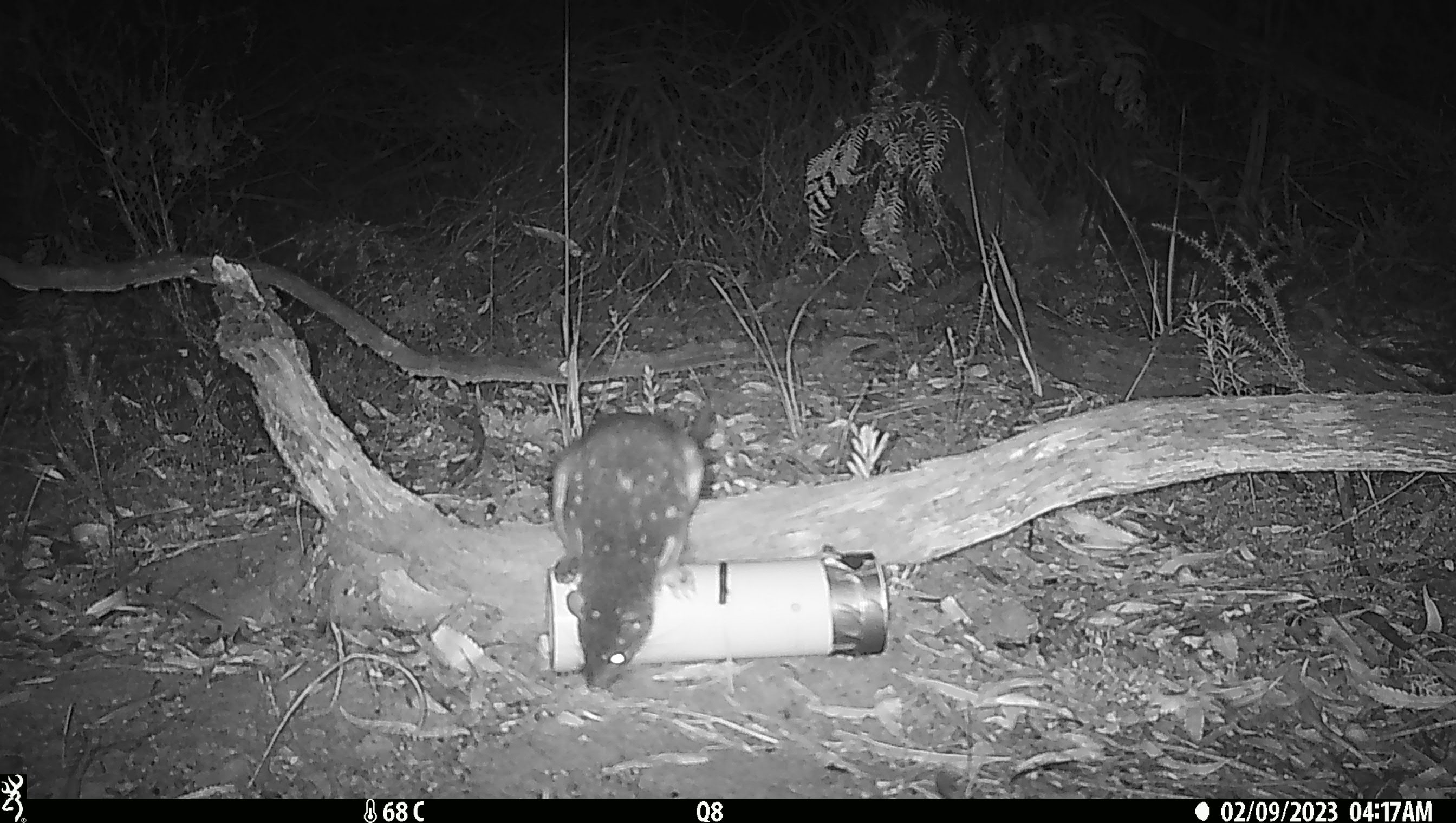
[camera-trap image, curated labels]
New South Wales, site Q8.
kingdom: Animalia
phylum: Chordata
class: Mammalia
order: Dasyuromorphia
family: Dasyuridae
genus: Dasyurus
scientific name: Dasyurus maculatus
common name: spotted-tailed quoll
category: quoll